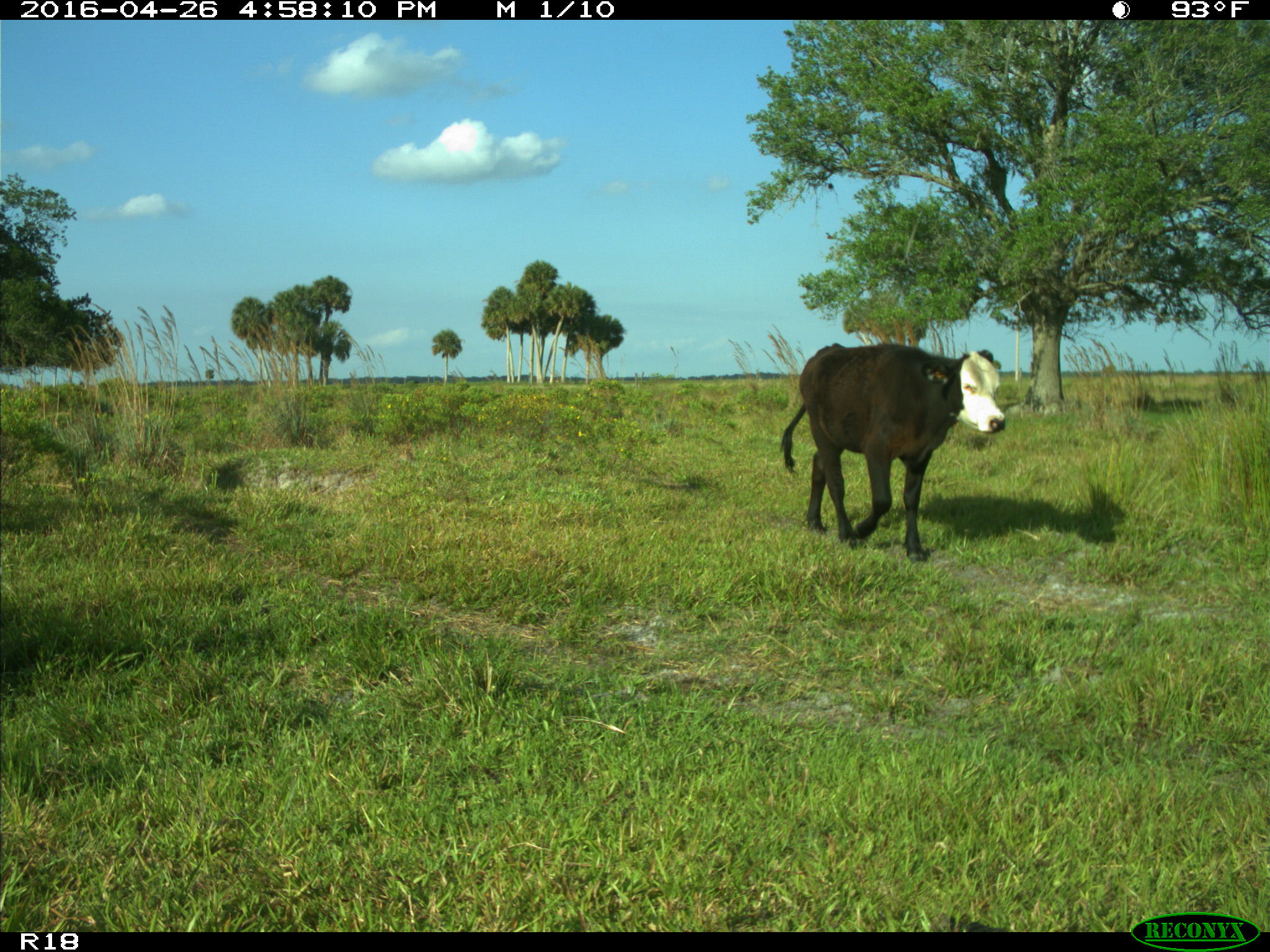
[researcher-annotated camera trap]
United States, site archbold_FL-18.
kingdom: Animalia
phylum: Chordata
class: Mammalia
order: Artiodactyla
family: Bovidae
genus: Bos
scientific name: Bos taurus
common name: domestic cow